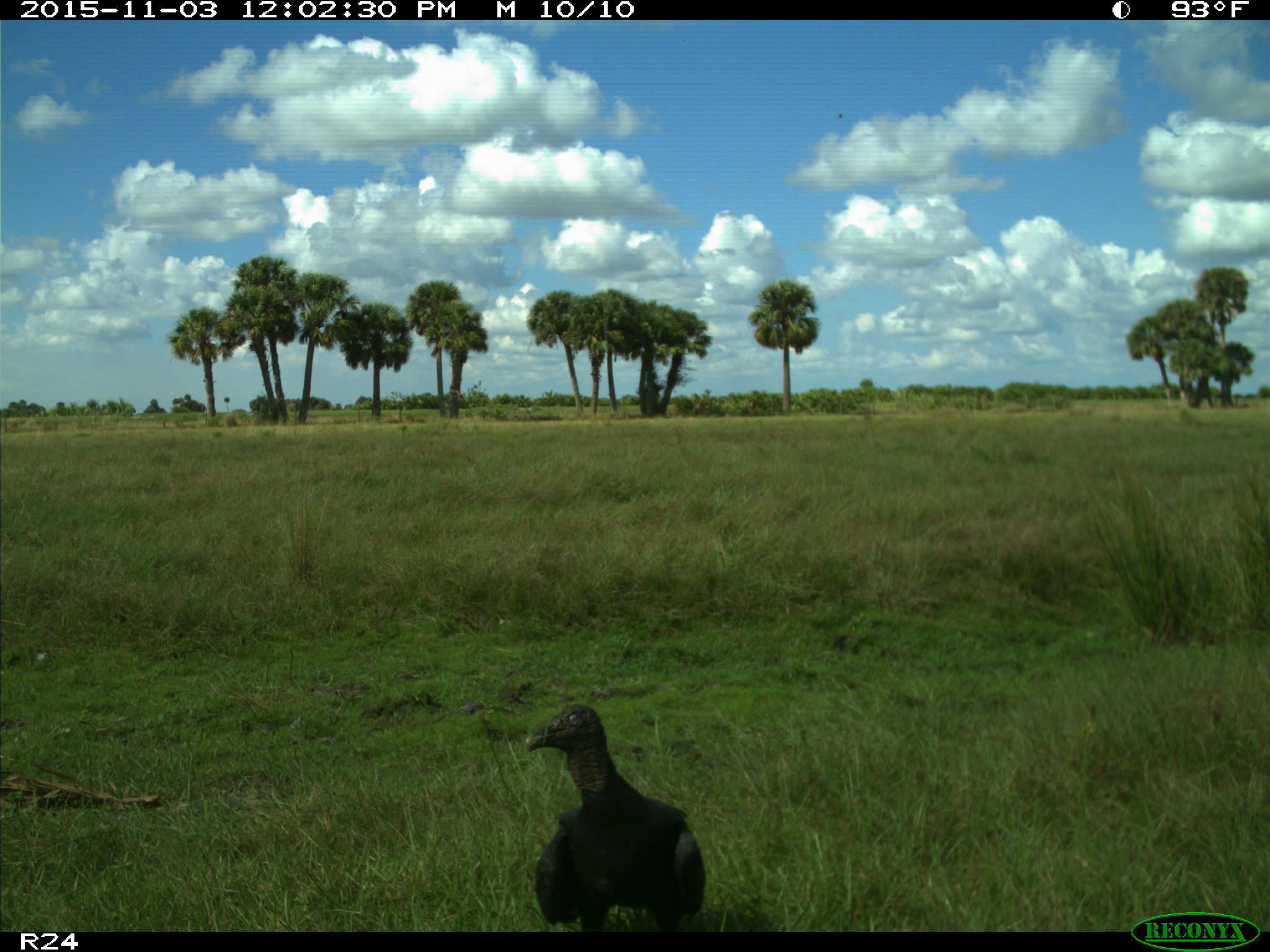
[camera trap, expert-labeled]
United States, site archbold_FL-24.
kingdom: Animalia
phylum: Chordata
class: Aves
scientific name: Aves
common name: birds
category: unidentified bird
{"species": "unidentified bird (birds) (Aves)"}